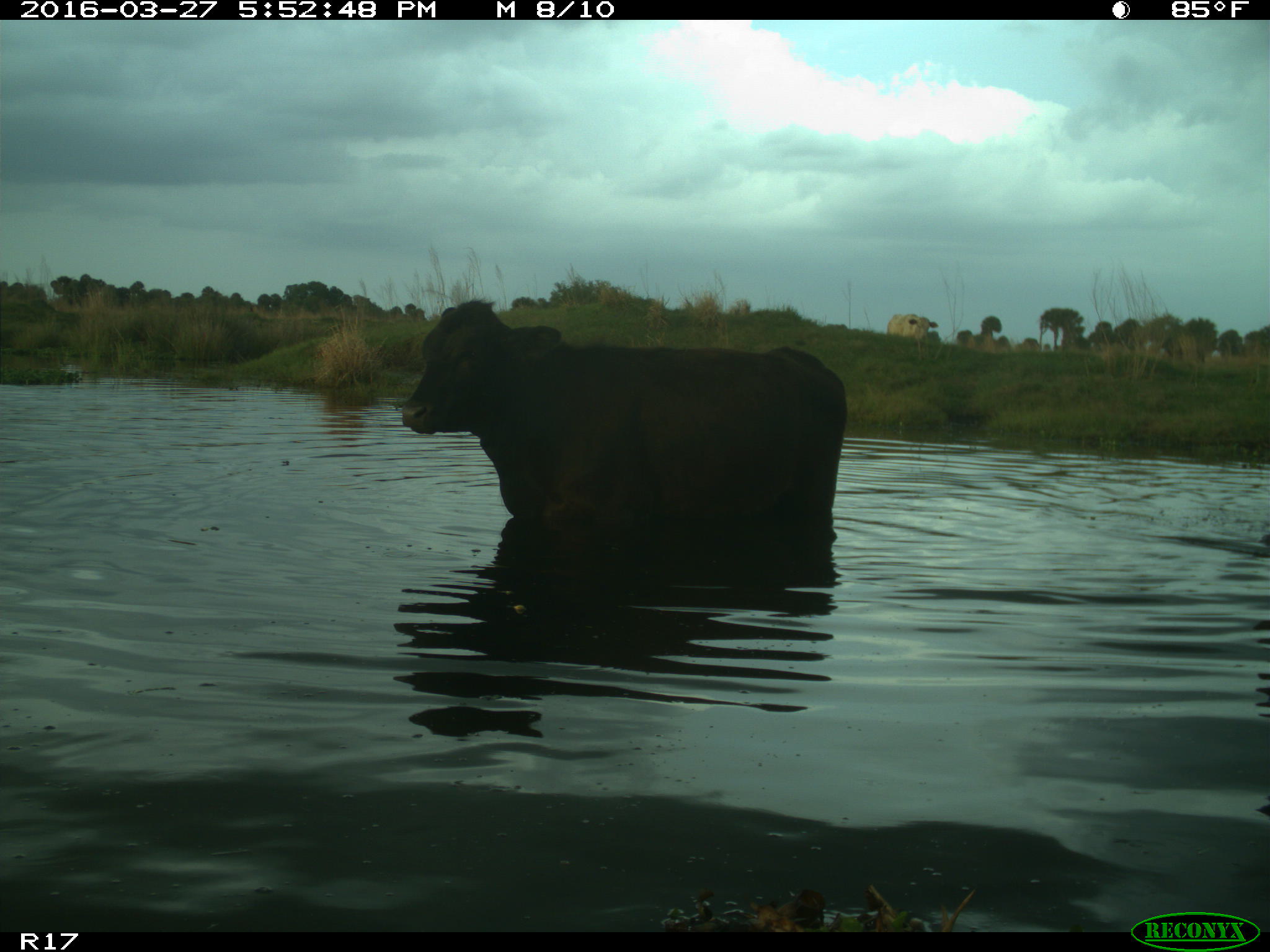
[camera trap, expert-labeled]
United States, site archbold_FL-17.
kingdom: Animalia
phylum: Chordata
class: Mammalia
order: Artiodactyla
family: Bovidae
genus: Bos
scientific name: Bos taurus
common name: domestic cow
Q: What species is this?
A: Bos taurus (domestic cow).